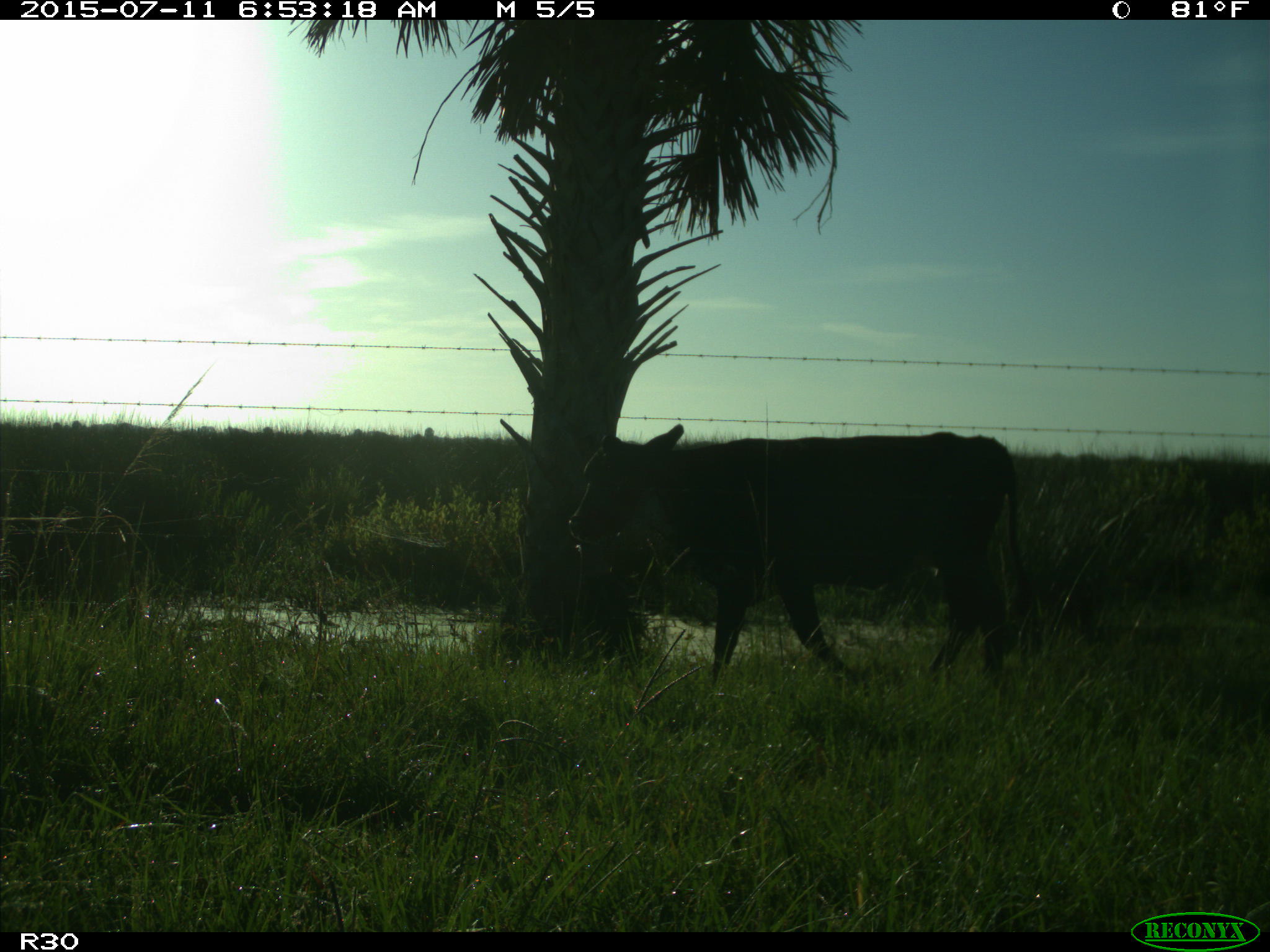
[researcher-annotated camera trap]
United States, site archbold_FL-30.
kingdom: Animalia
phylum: Chordata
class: Mammalia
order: Artiodactyla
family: Bovidae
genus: Bos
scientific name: Bos taurus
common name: domestic cow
Bos taurus (domestic cow).